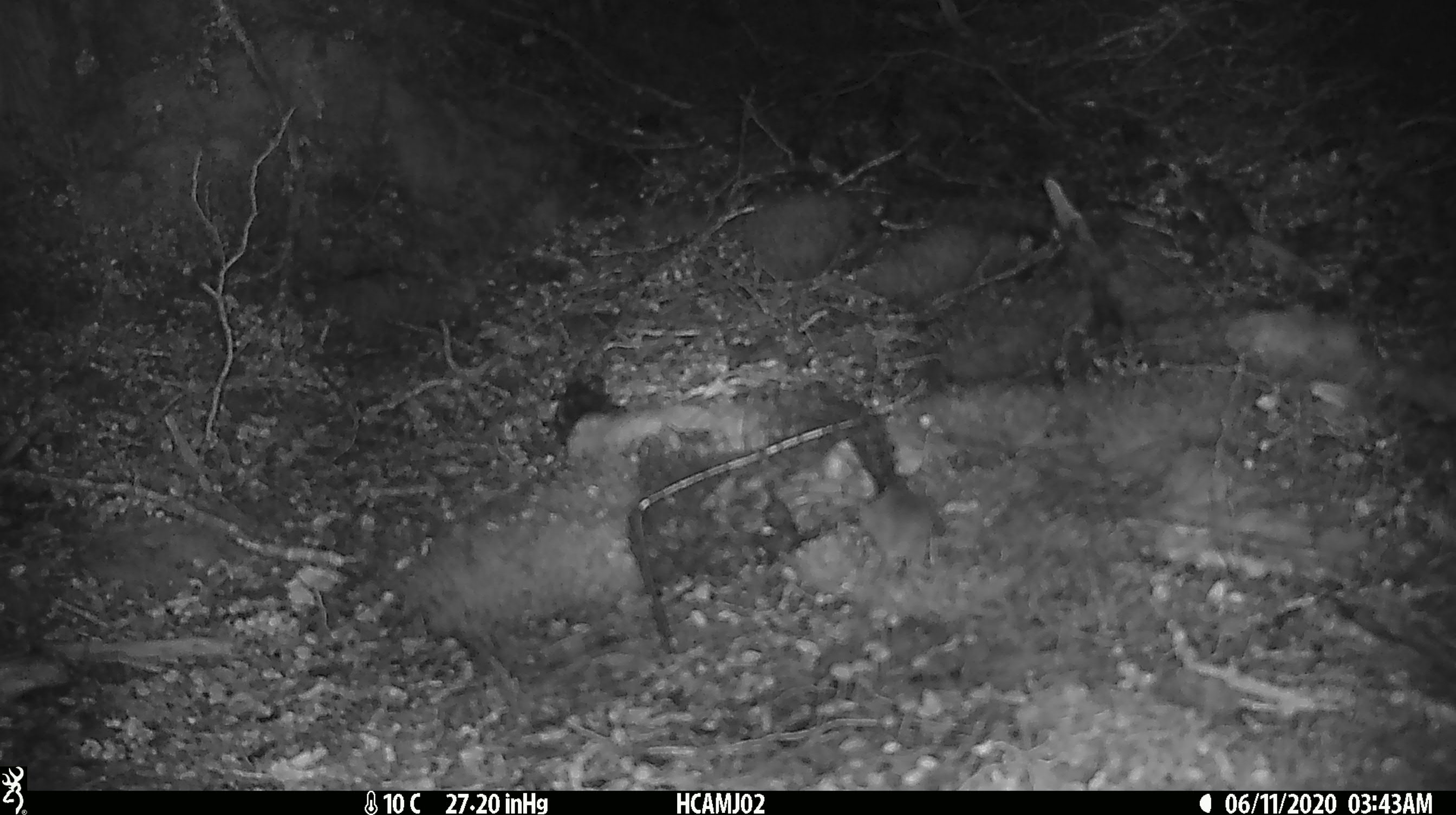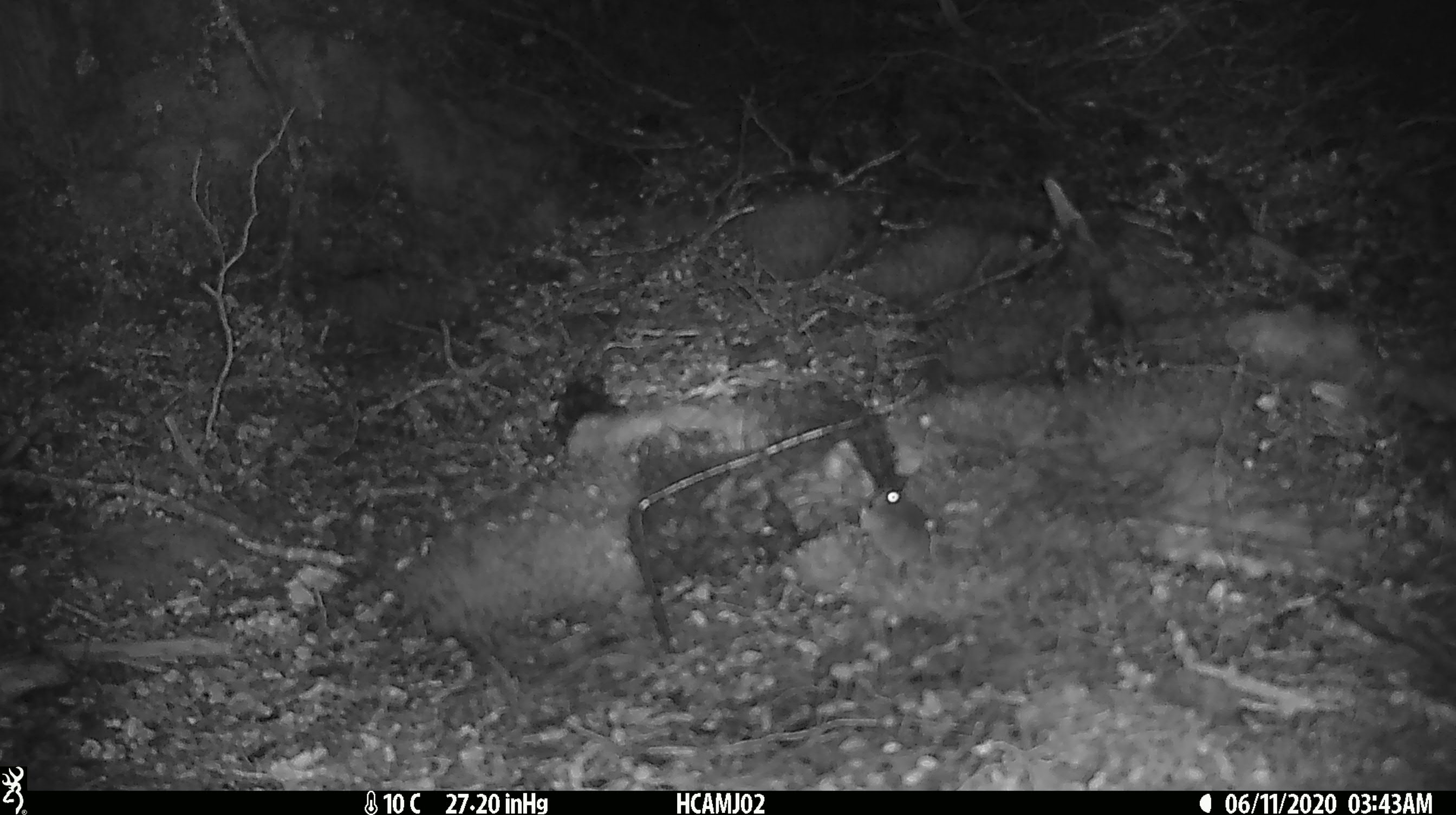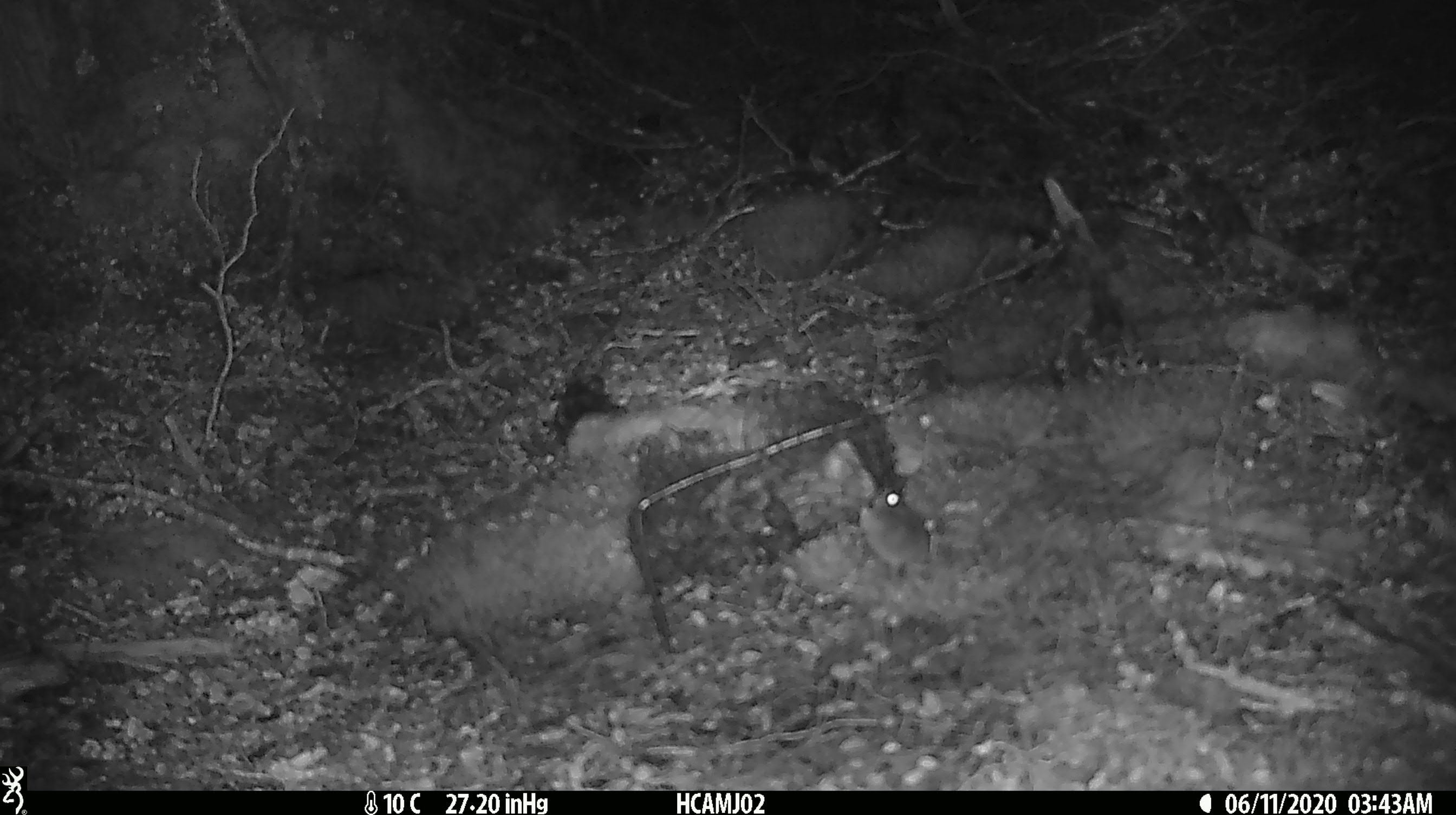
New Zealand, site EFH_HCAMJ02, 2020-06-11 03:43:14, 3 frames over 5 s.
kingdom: Animalia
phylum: Chordata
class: Mammalia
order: Rodentia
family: Muridae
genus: Mus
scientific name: Mus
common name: mouse